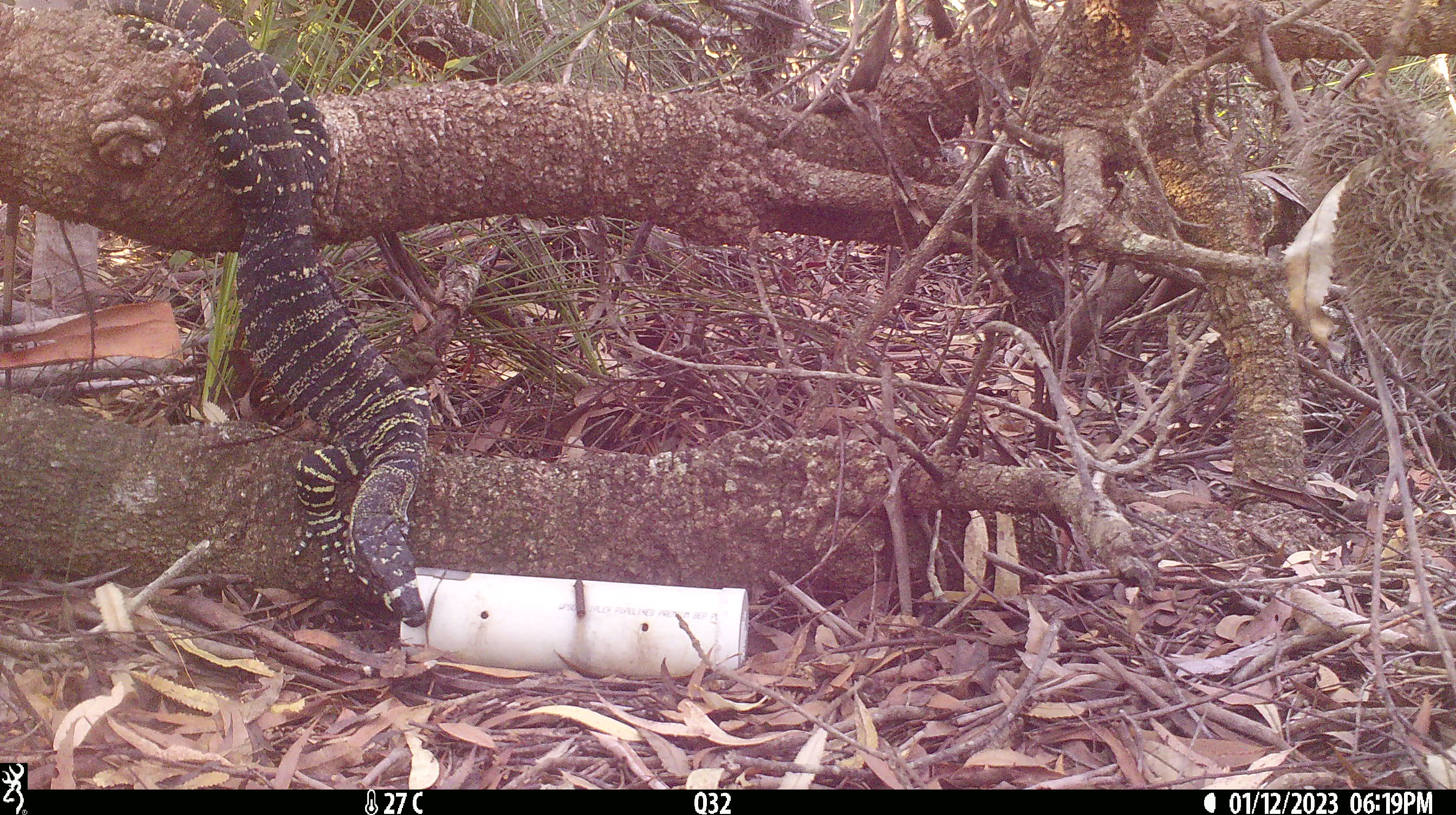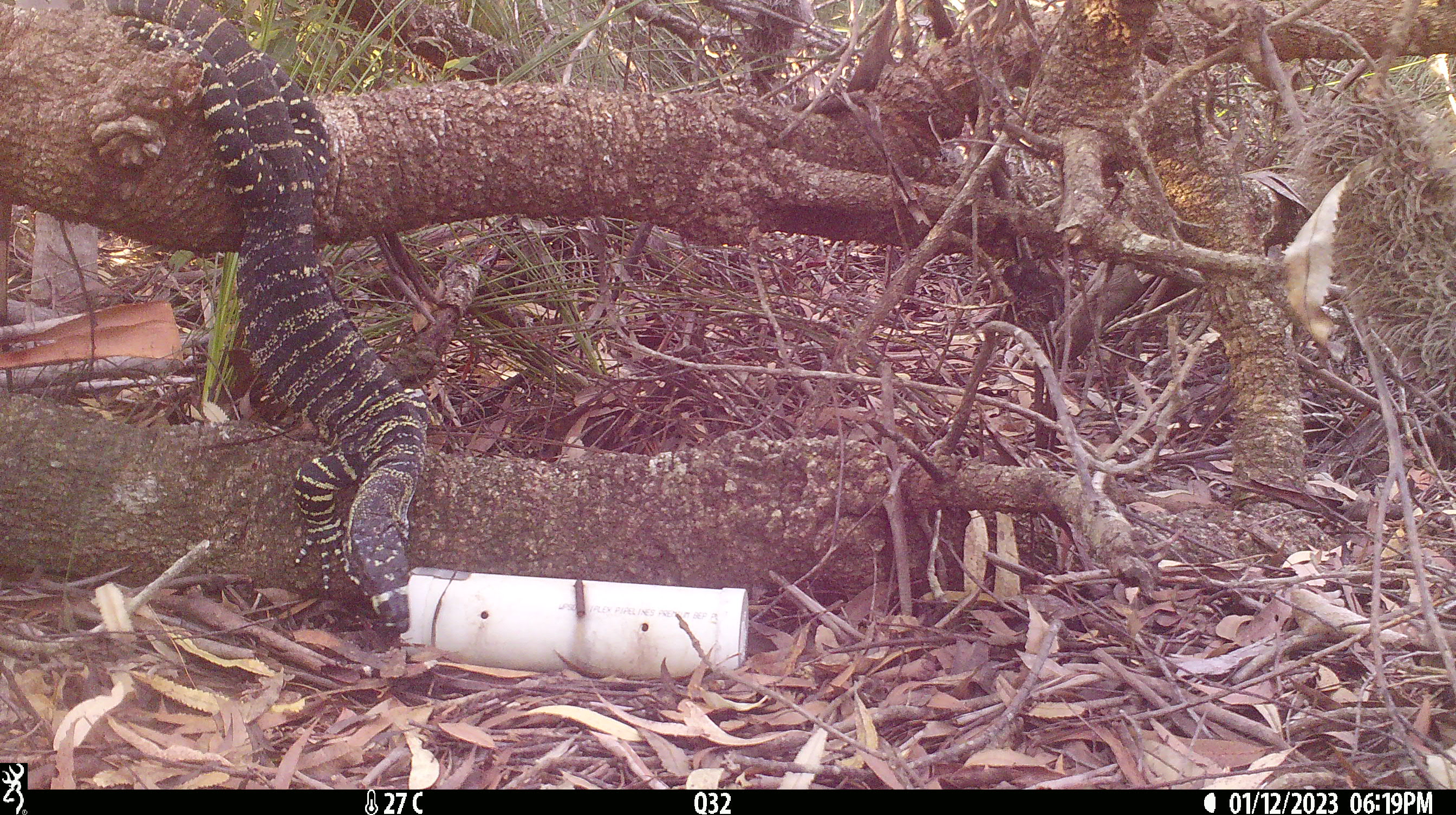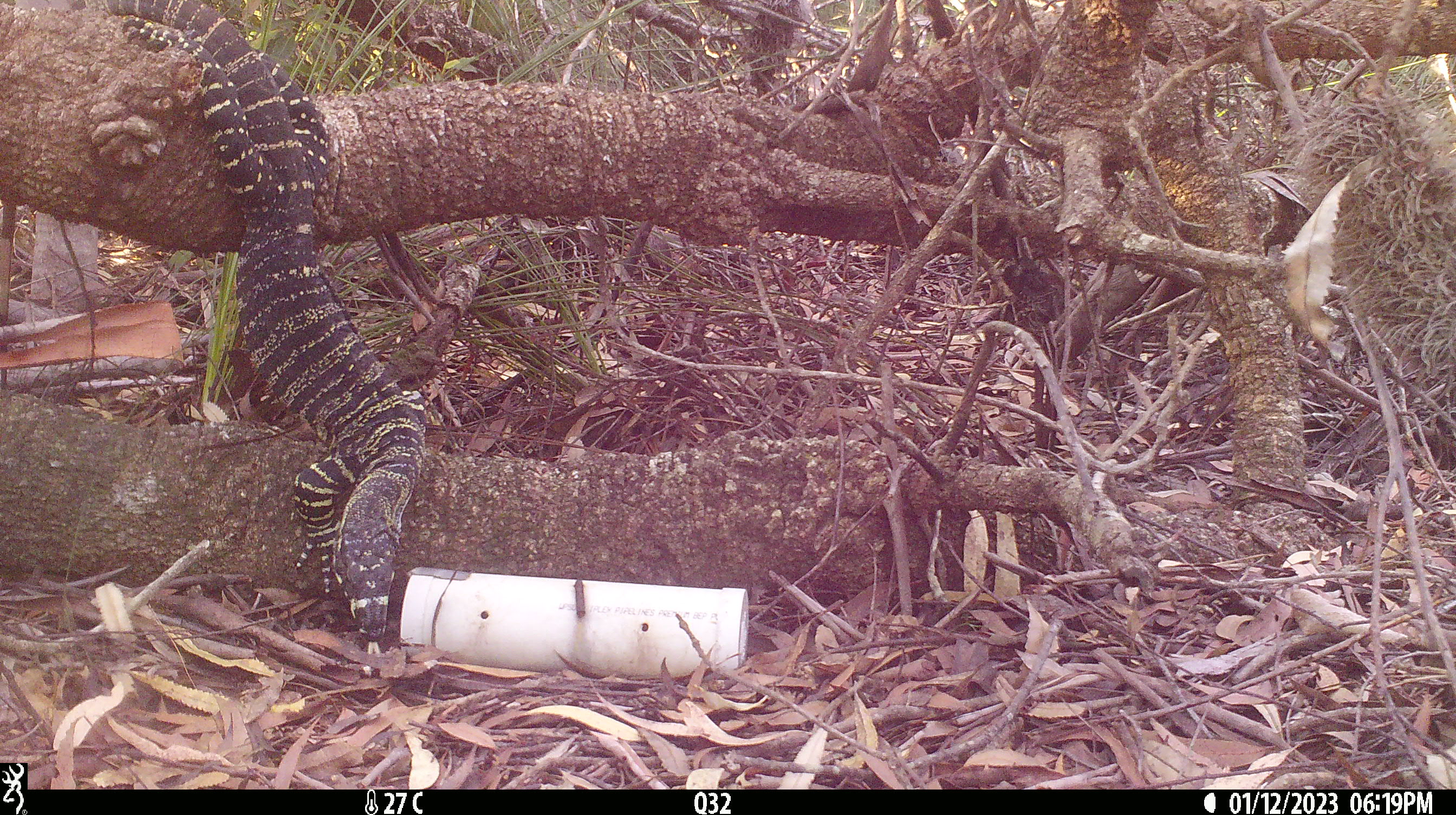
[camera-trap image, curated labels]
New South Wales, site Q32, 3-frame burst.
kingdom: Animalia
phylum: Chordata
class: Reptilia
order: Squamata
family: Varanidae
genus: Varanus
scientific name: Varanus varius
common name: lace monitor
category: goanna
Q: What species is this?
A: Goanna (lace monitor) (Varanus varius).